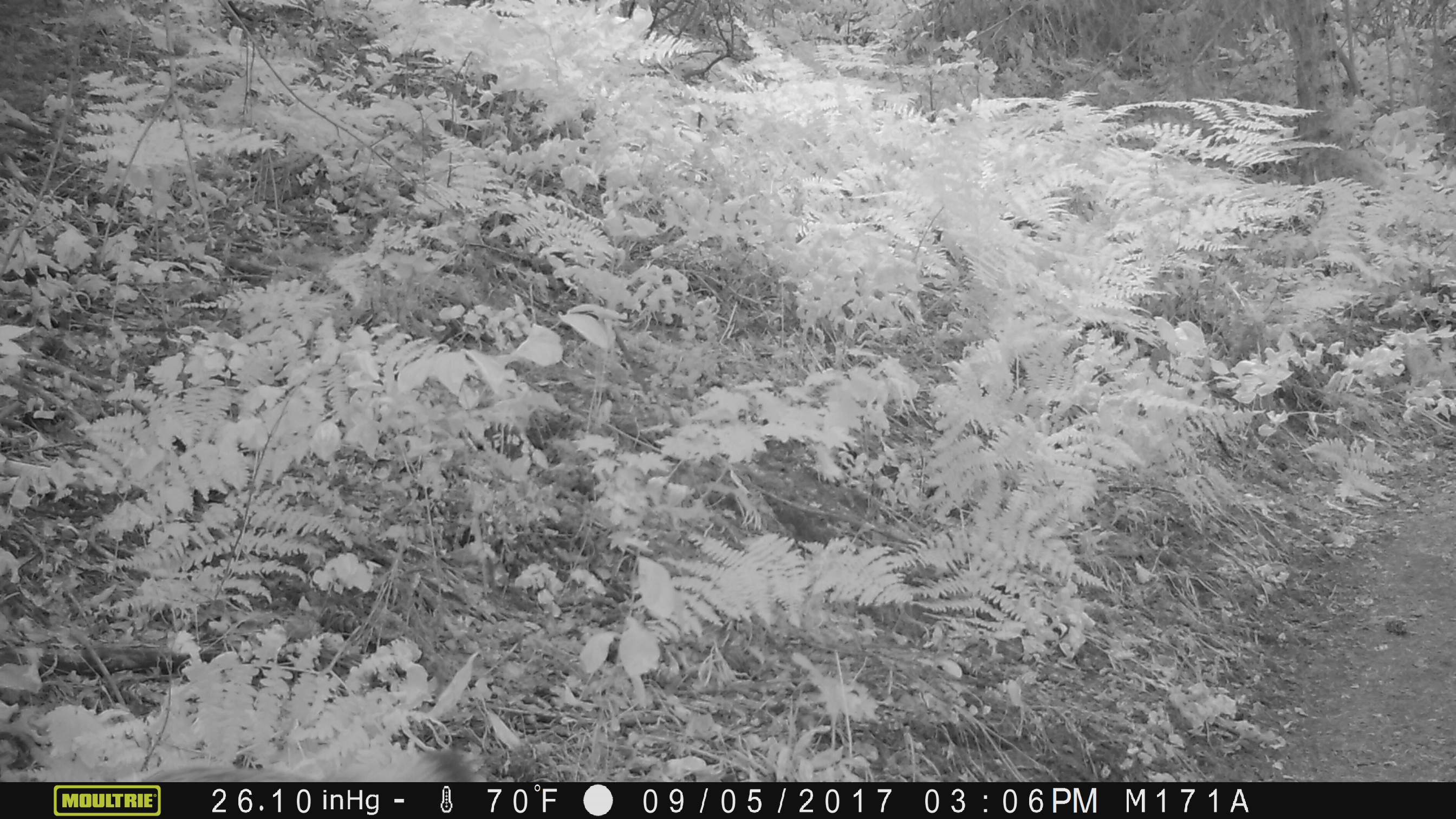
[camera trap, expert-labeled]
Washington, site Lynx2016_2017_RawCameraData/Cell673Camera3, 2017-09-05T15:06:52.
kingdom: Animalia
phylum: Chordata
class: Mammalia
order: Carnivora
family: Felidae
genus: Lynx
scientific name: Lynx canadensis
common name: canada lynx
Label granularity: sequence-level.